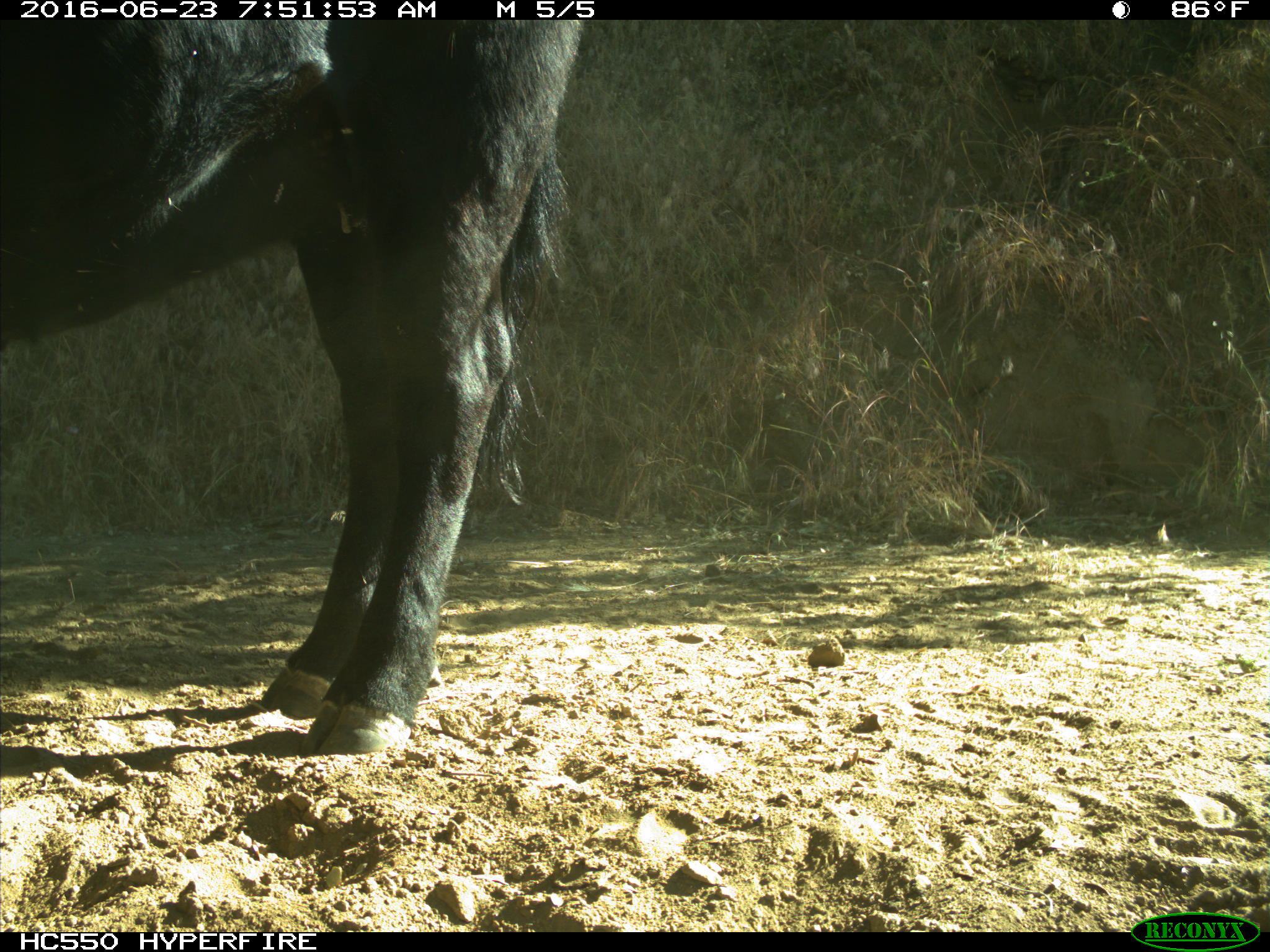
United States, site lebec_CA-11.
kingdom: Animalia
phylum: Chordata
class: Mammalia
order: Artiodactyla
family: Bovidae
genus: Bos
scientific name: Bos taurus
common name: domestic cow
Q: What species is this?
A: Bos taurus (domestic cow).